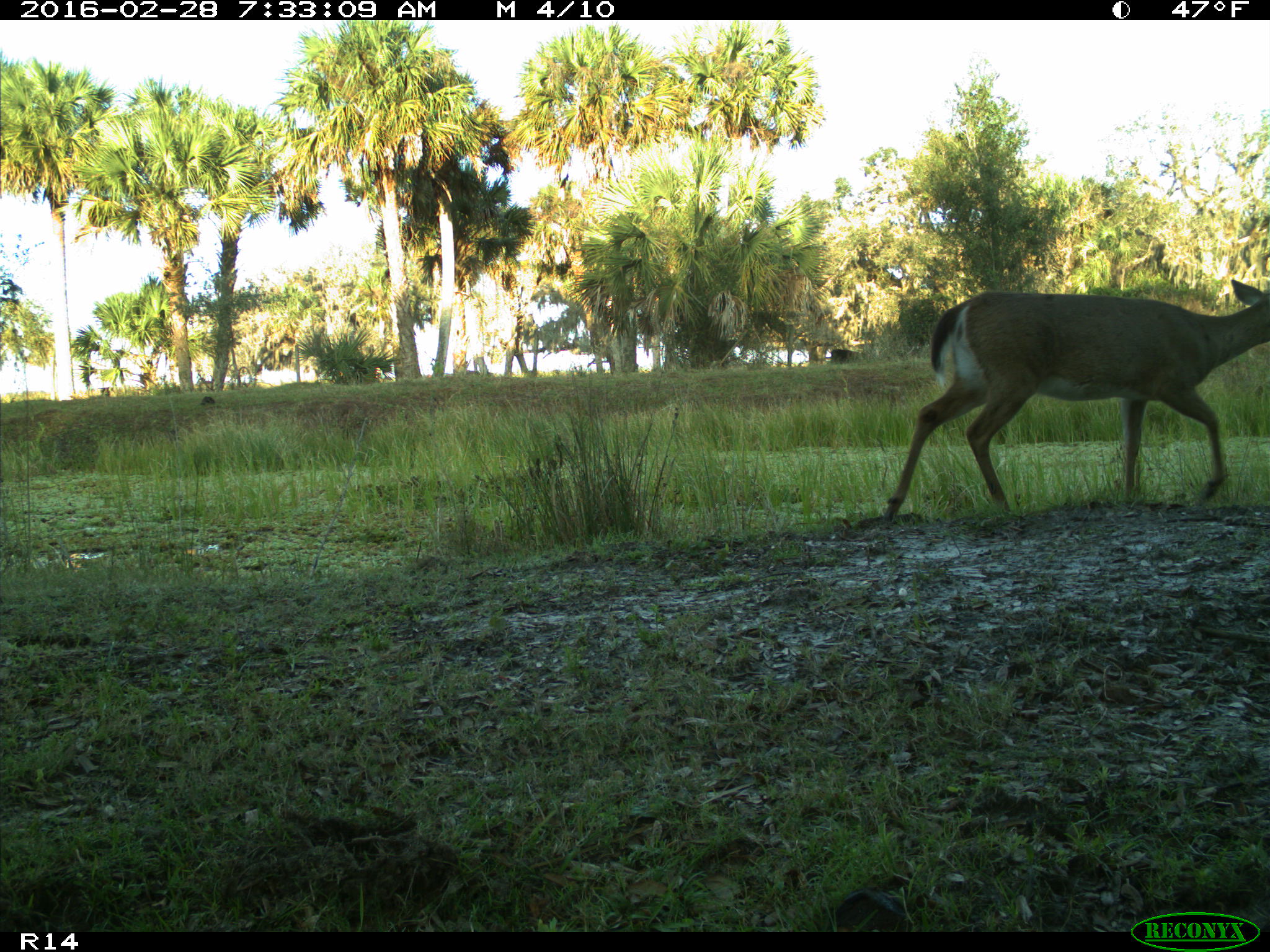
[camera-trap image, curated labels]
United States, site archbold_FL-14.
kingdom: Animalia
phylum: Chordata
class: Mammalia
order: Artiodactyla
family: Cervidae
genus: Odocoileus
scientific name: Odocoileus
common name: deer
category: unidentified deer